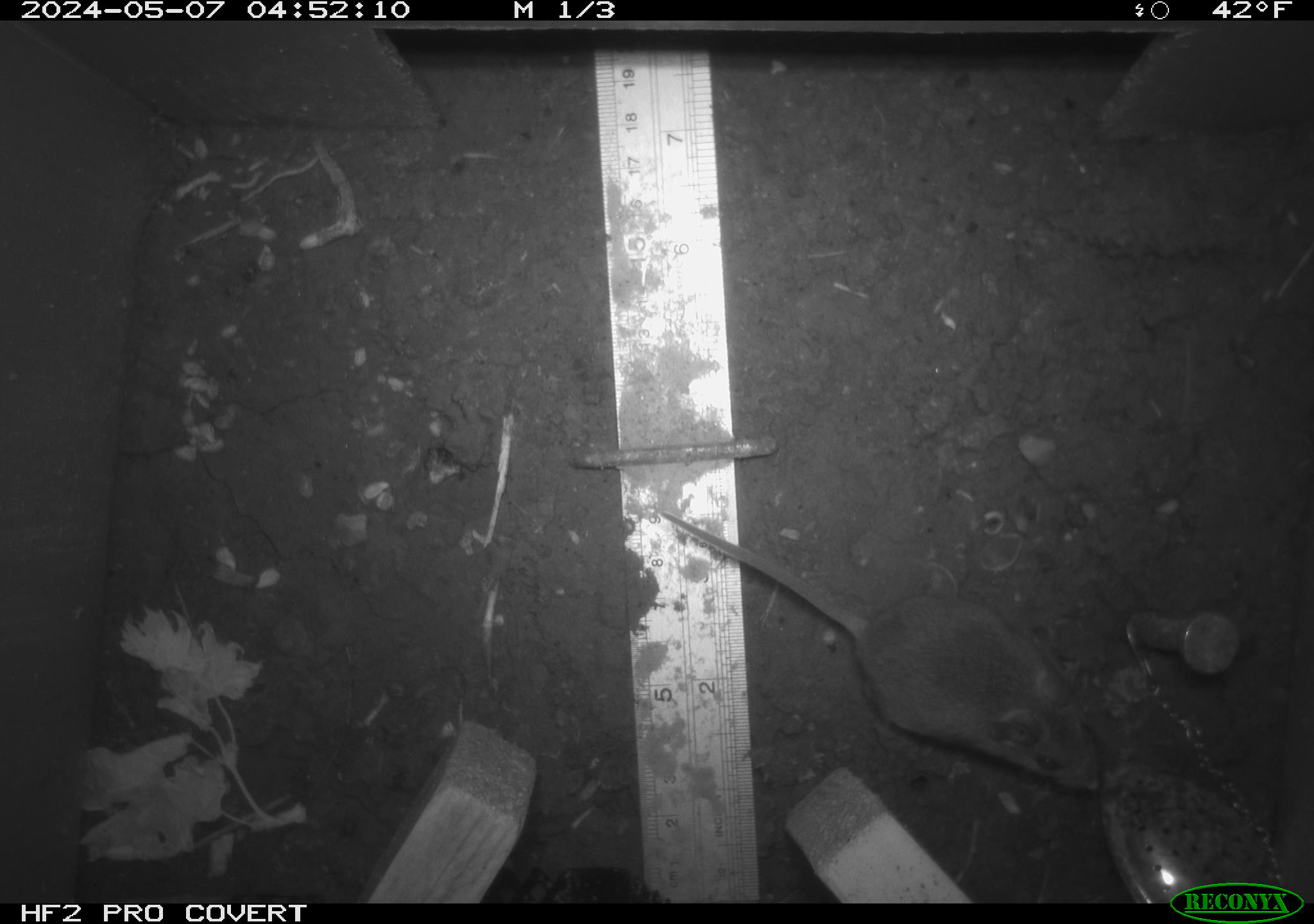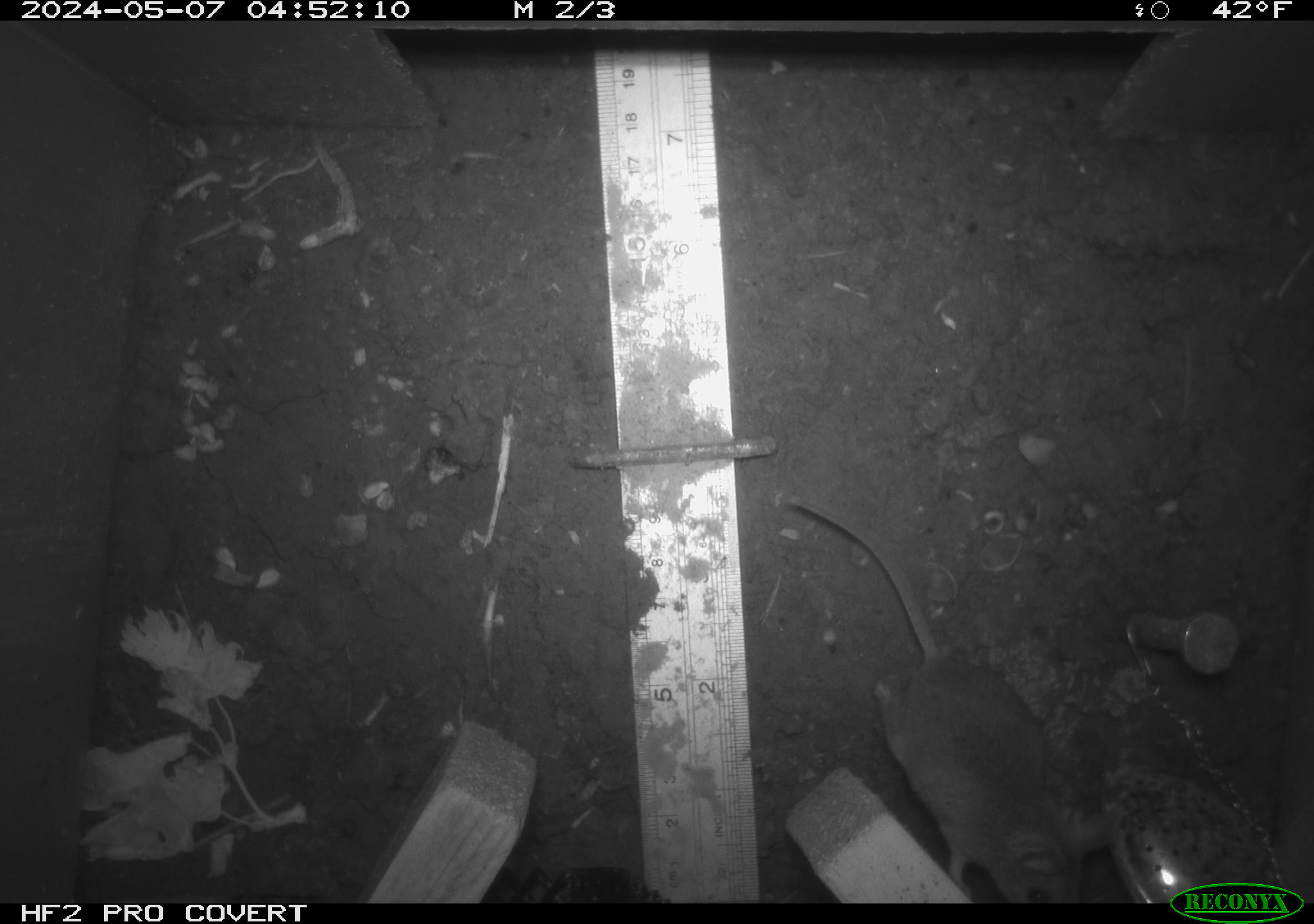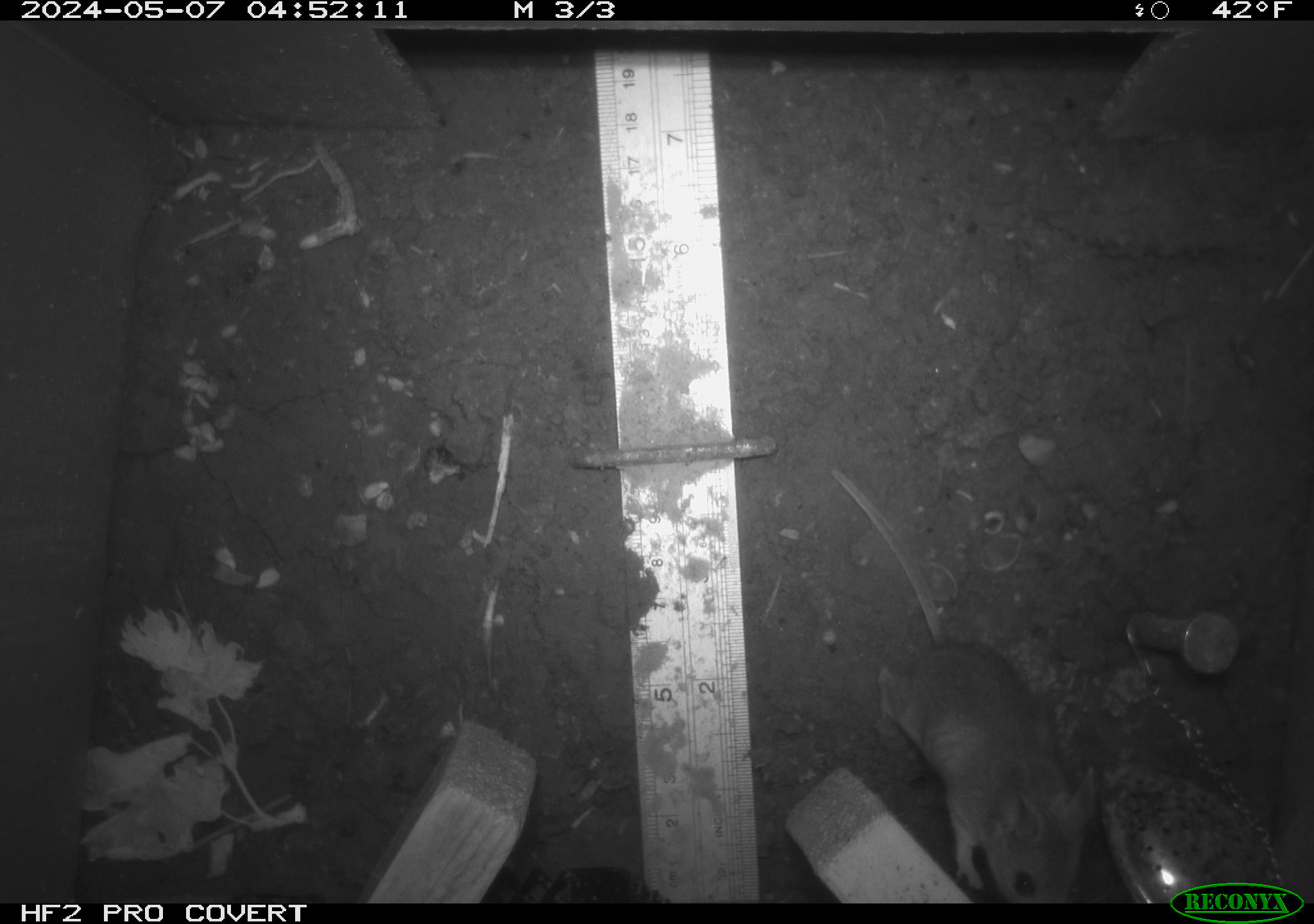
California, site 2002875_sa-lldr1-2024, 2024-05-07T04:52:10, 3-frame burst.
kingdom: Animalia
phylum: Chordata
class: Mammalia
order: Rodentia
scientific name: Rodentia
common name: mouse species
Mouse species (Rodentia).